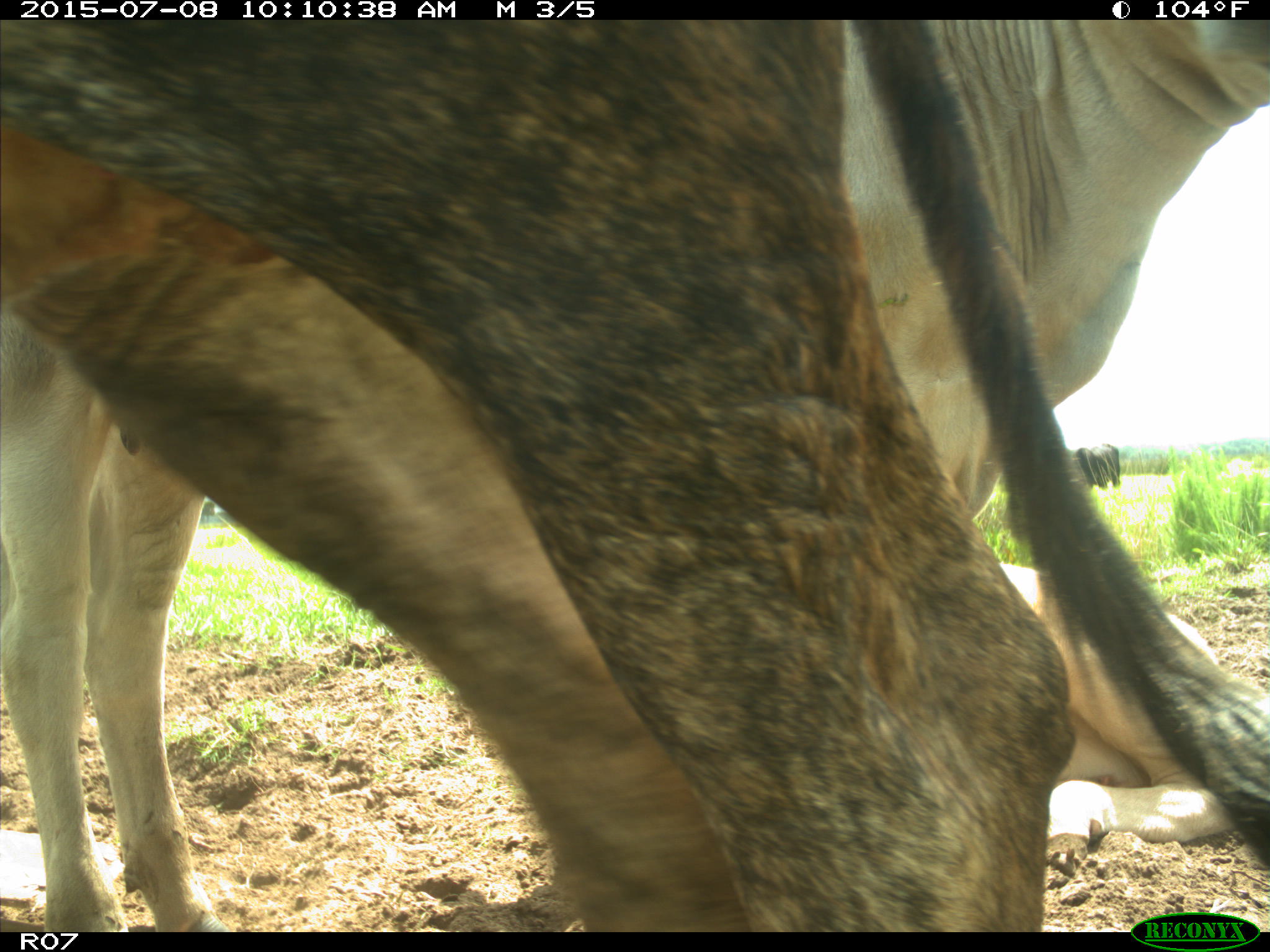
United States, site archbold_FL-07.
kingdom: Animalia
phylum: Chordata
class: Mammalia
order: Artiodactyla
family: Bovidae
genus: Bos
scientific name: Bos taurus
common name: domestic cow